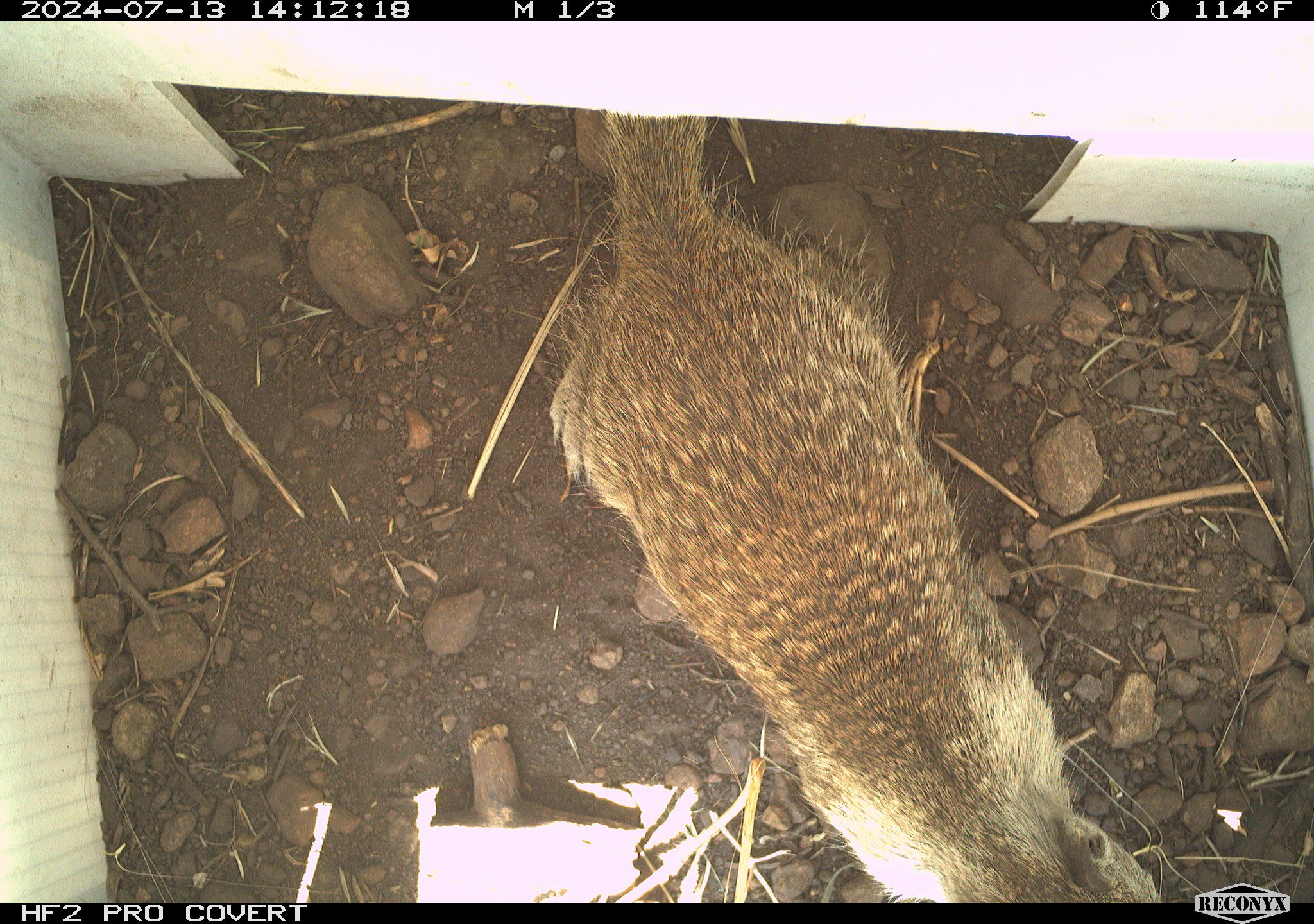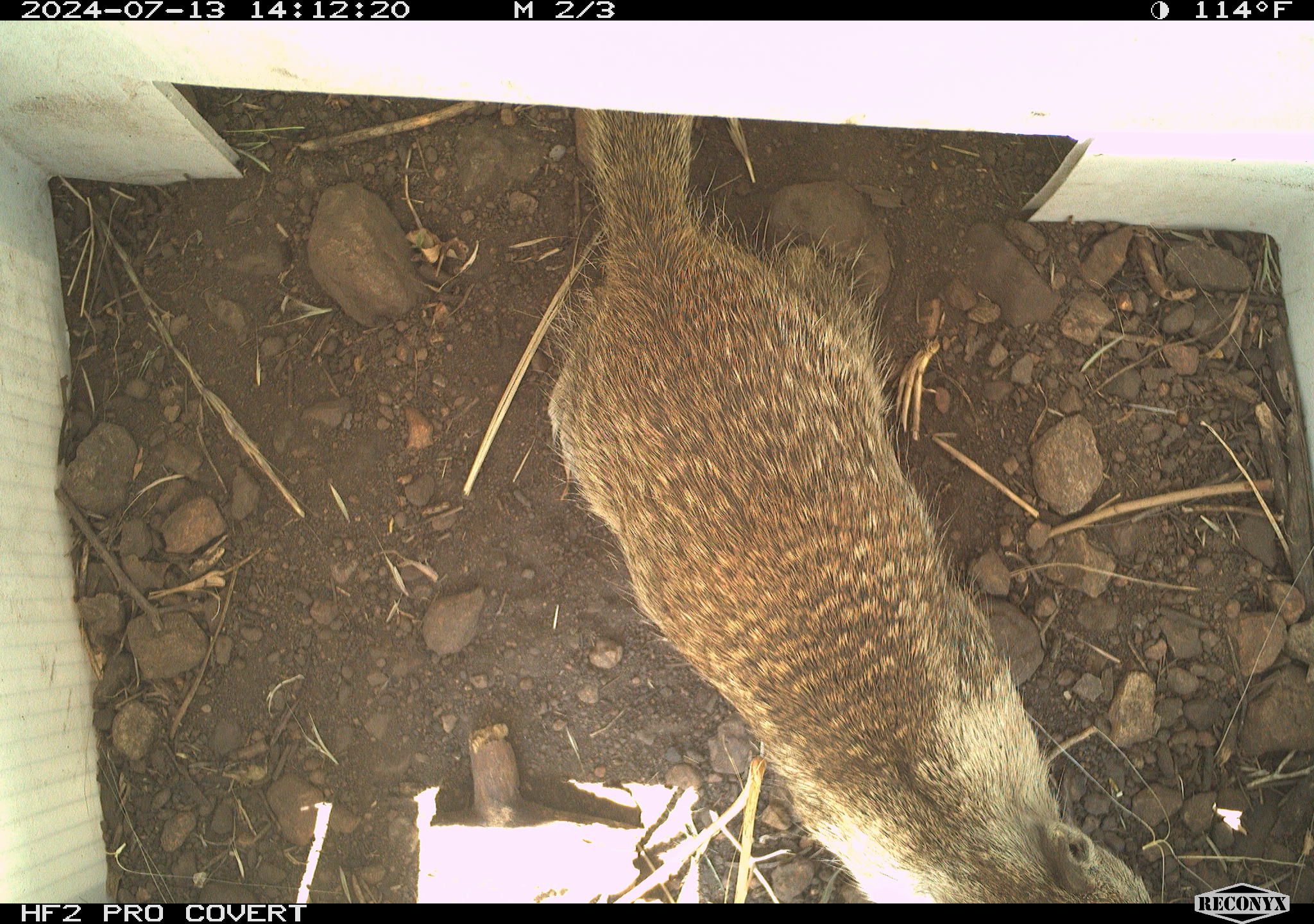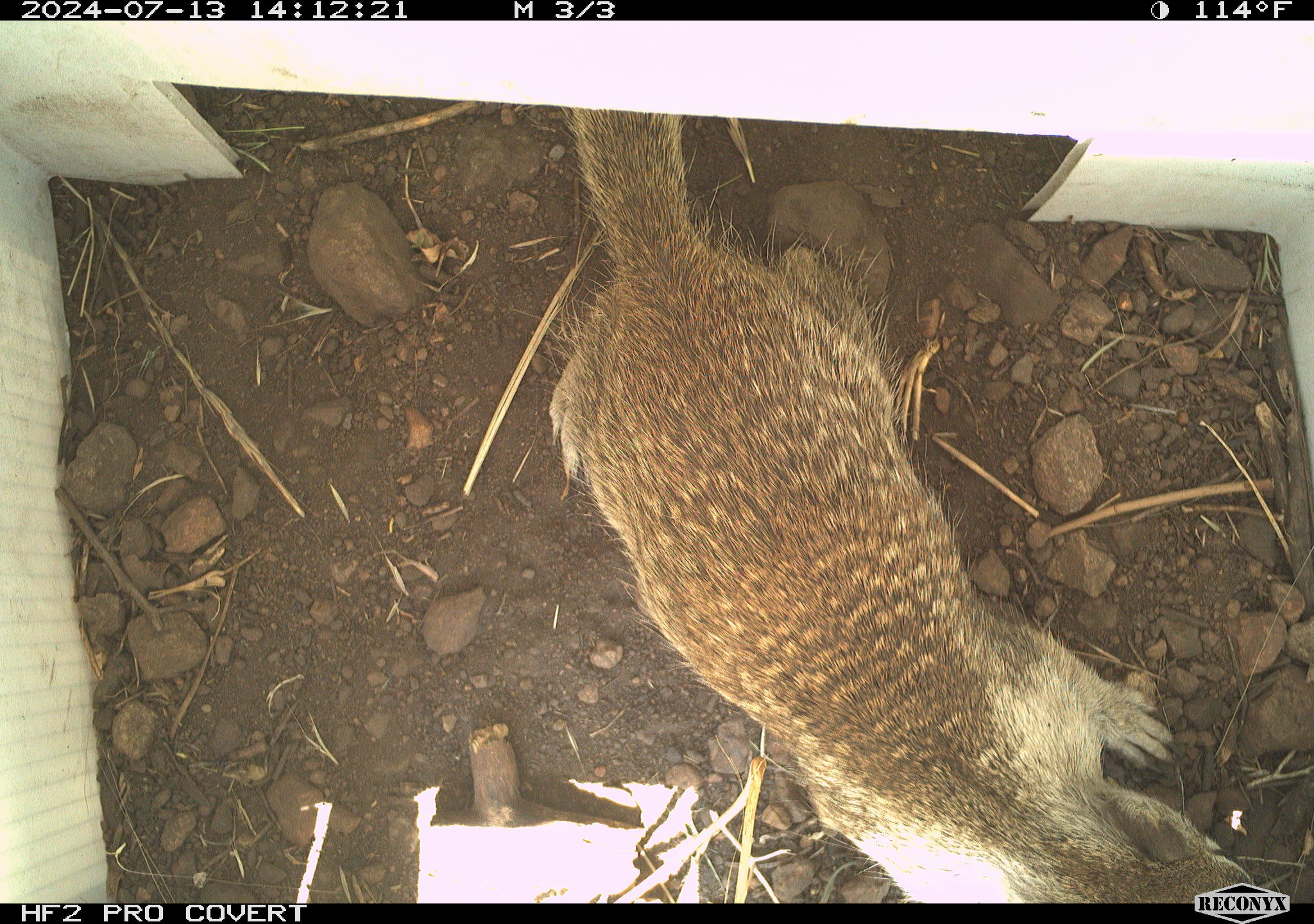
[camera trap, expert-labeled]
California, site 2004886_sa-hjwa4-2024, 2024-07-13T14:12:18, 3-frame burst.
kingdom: Animalia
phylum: Chordata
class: Mammalia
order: Rodentia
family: Sciuridae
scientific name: Sciuridae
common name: squirrels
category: sciuridae family